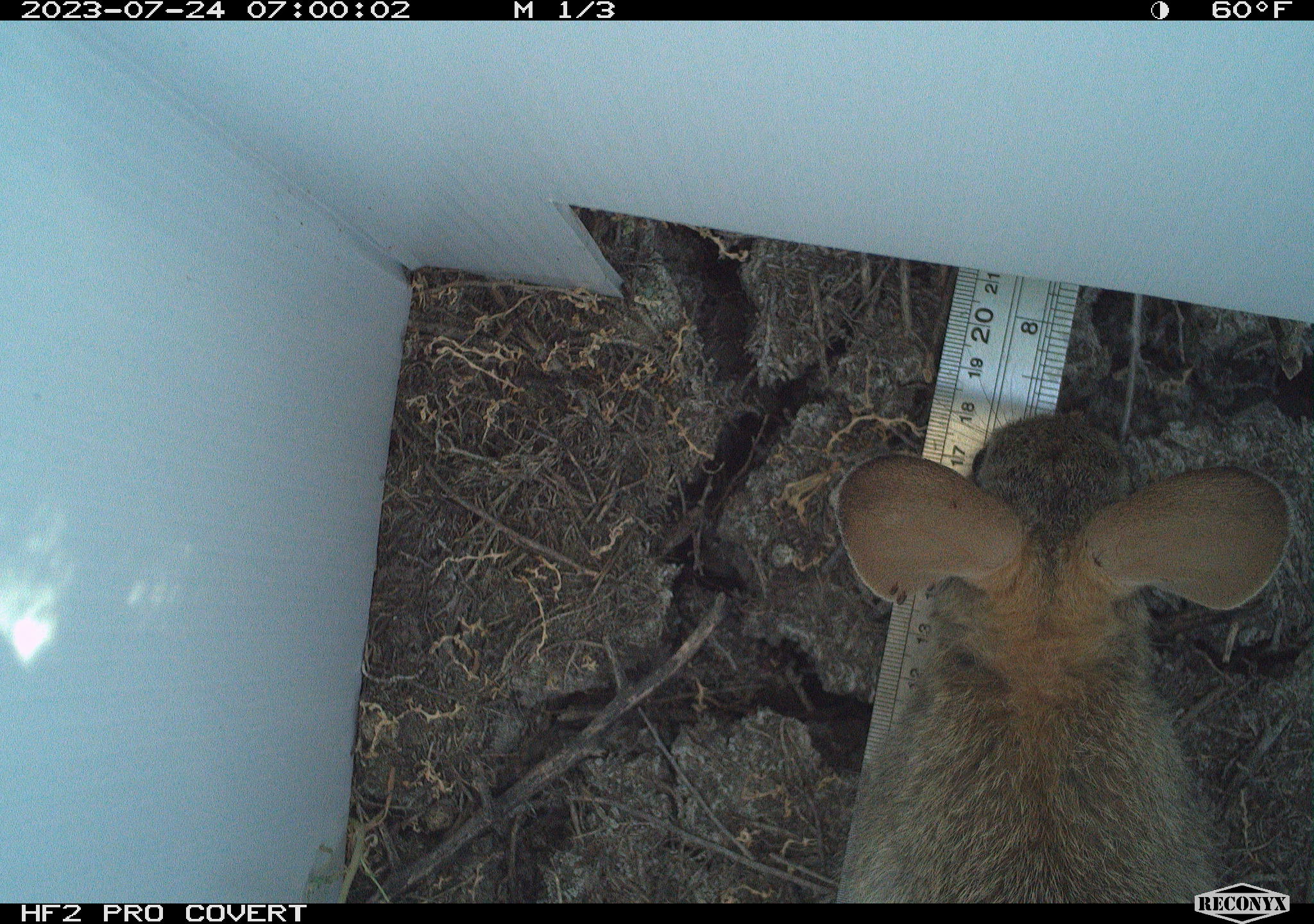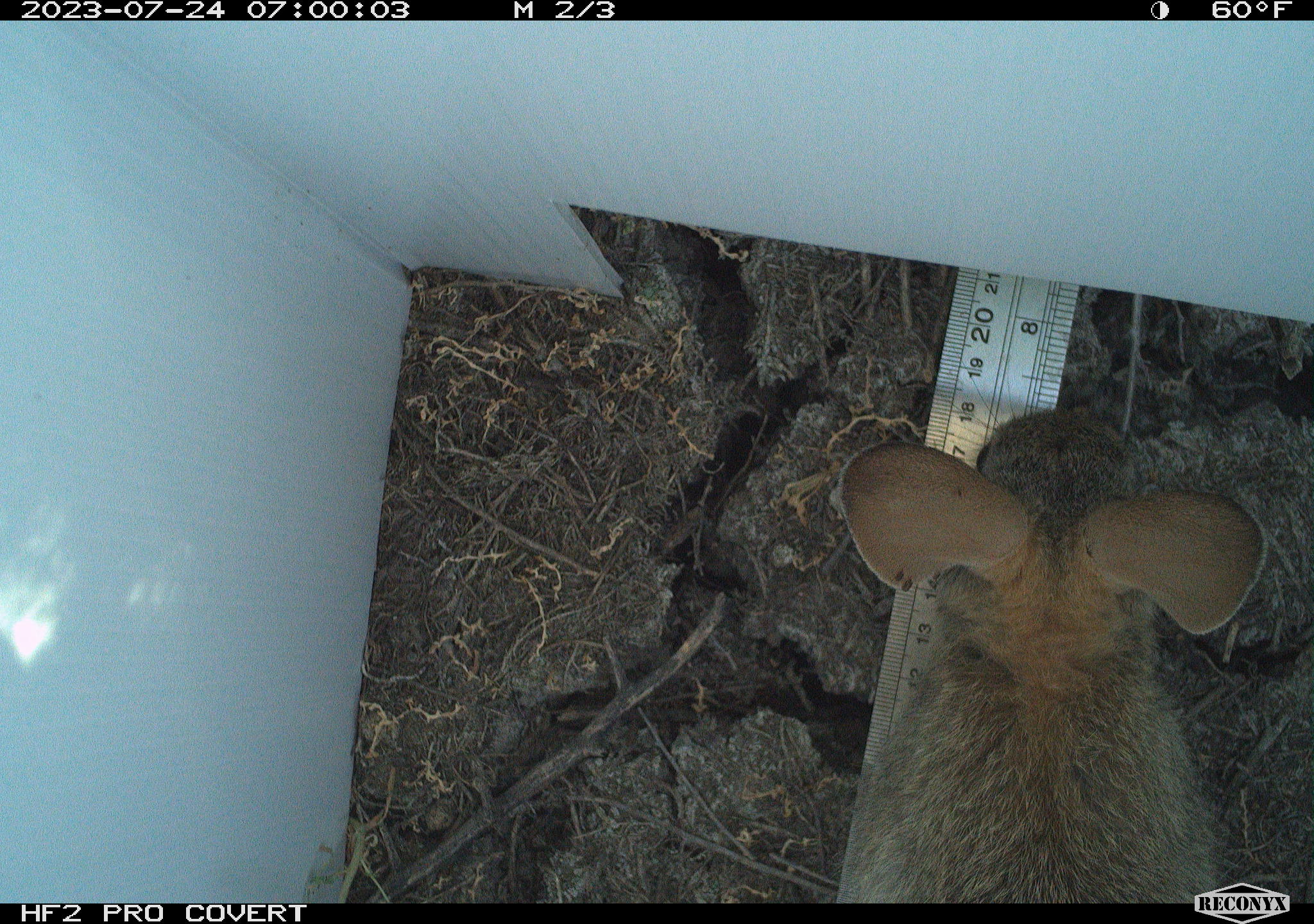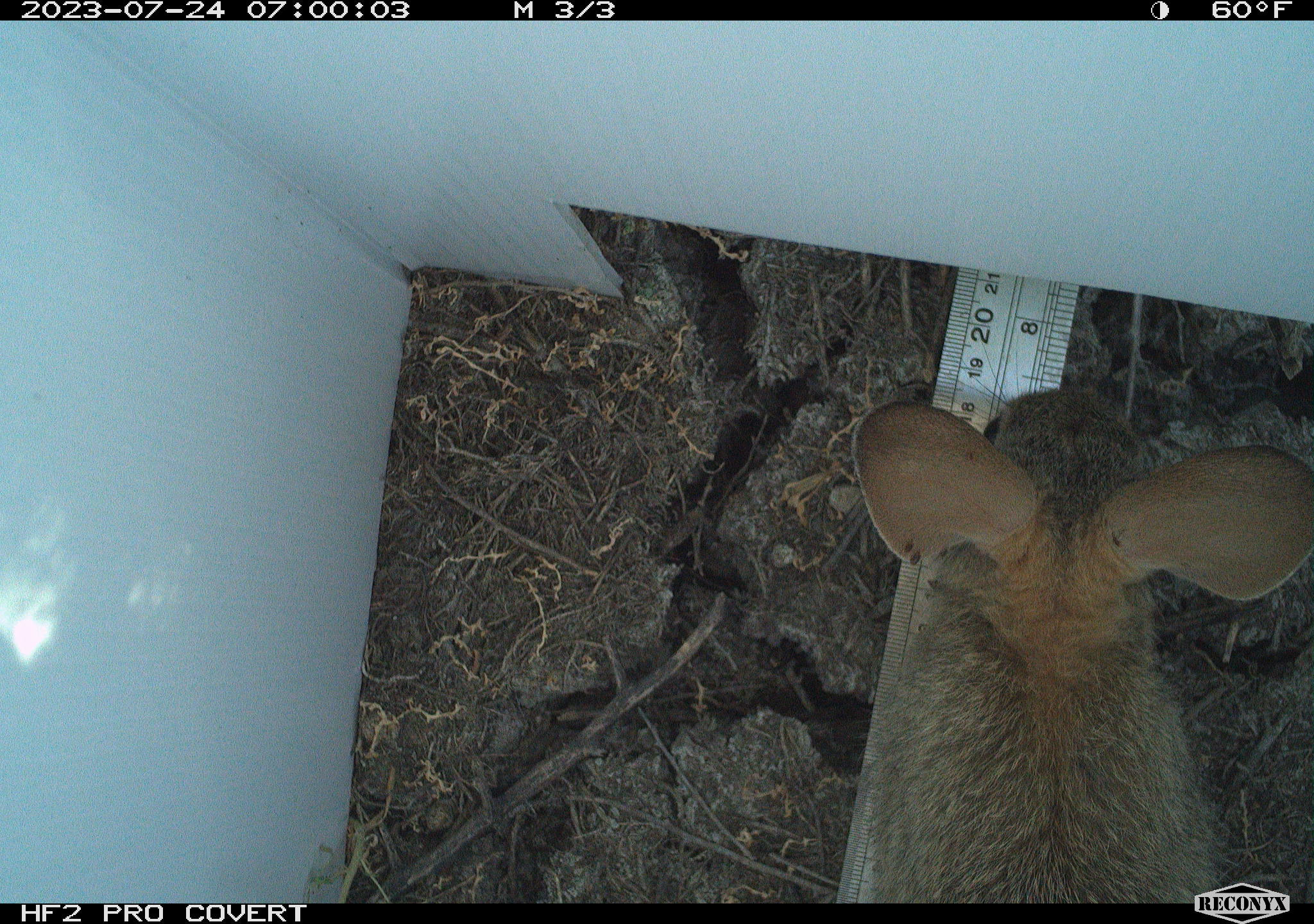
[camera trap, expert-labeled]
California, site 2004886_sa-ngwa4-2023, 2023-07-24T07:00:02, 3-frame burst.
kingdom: Animalia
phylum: Chordata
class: Mammalia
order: Lagomorpha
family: Leporidae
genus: Sylvilagus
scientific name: Sylvilagus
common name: cottontail rabbits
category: sylvilagus species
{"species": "sylvilagus species (cottontail rabbits) (Sylvilagus)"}